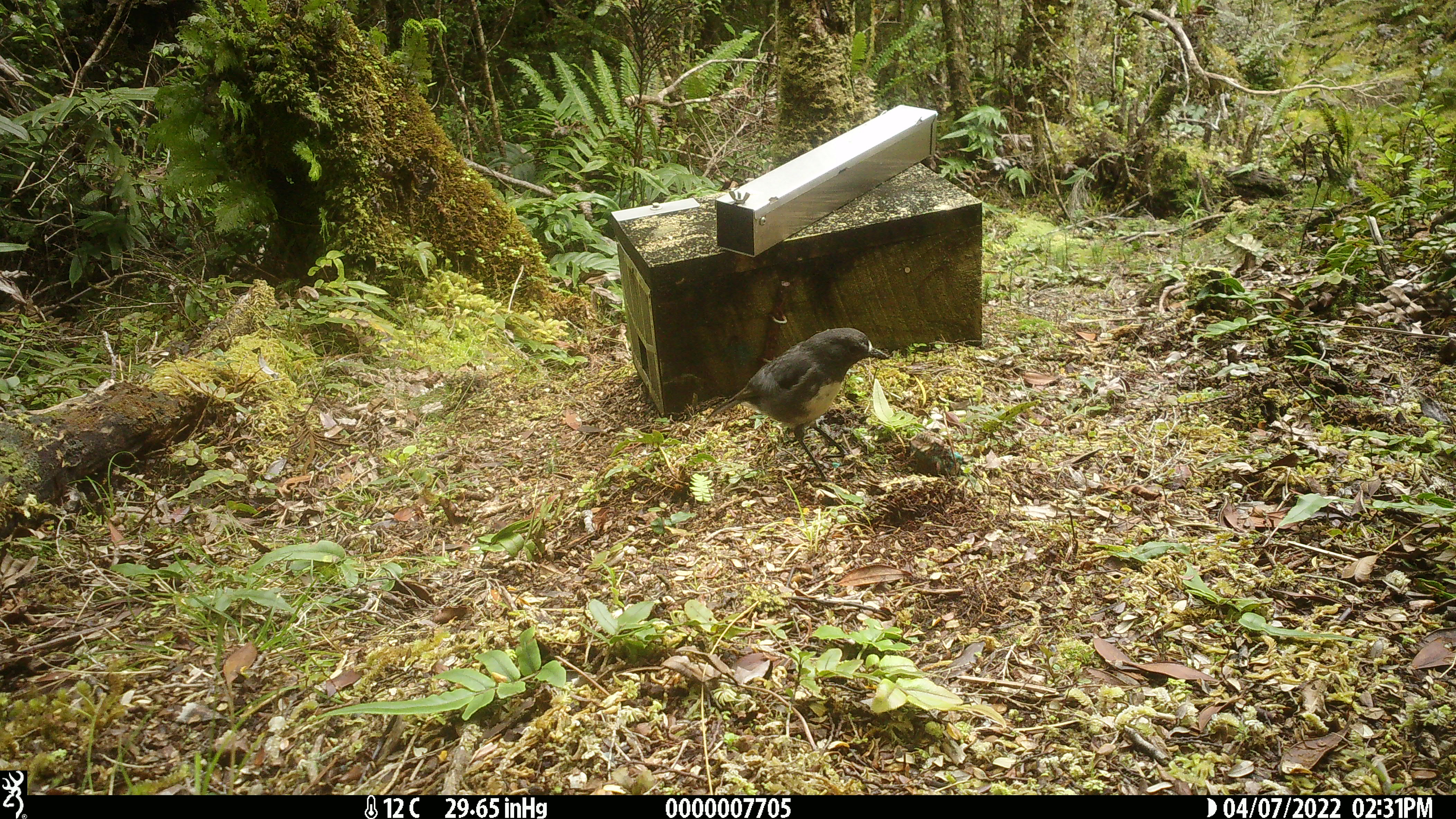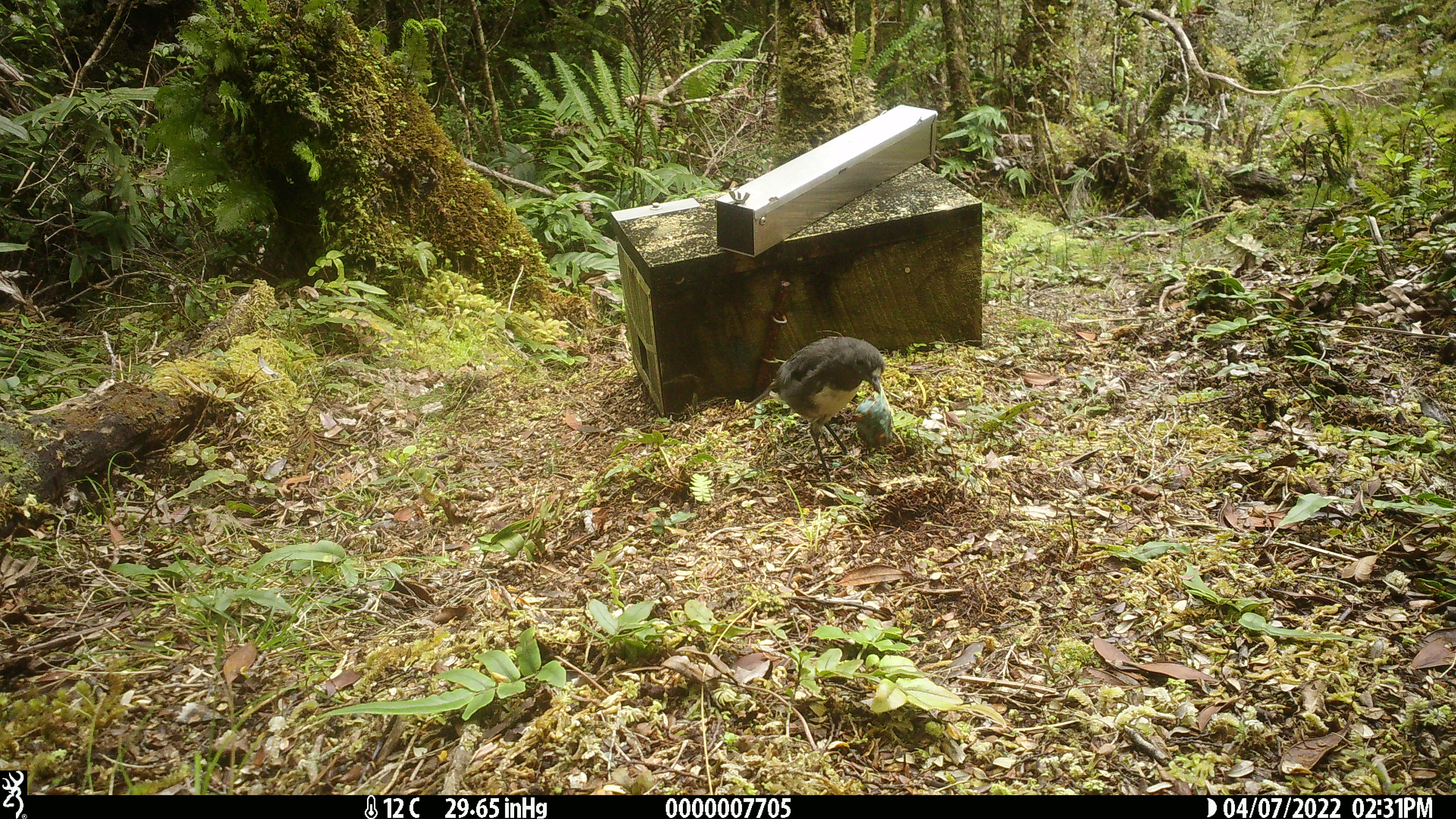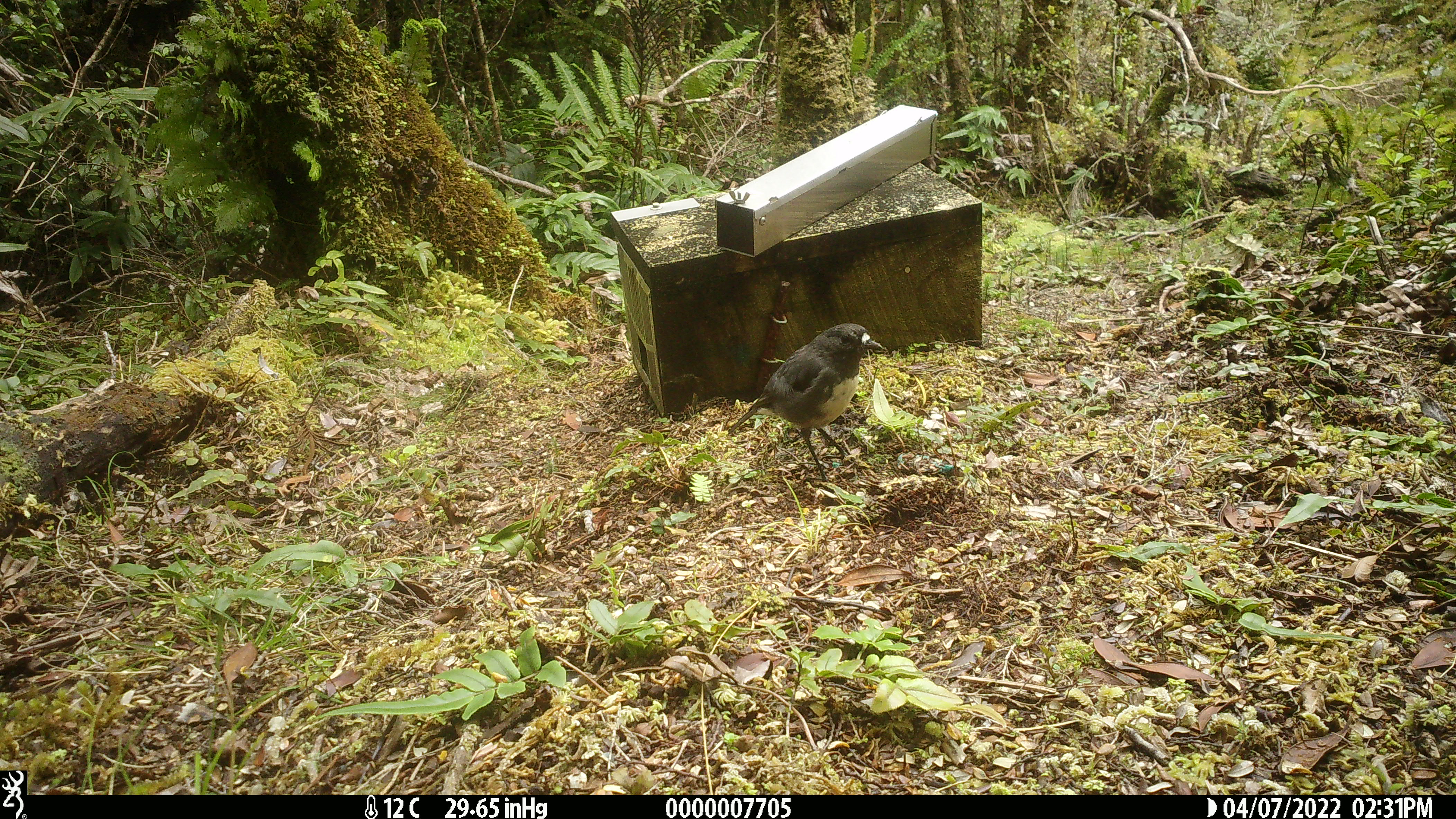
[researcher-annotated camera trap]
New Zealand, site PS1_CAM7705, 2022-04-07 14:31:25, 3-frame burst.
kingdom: Animalia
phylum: Chordata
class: Aves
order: Passeriformes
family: Petroicidae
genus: Petroica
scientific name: Petroica australis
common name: new zealand robin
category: robin